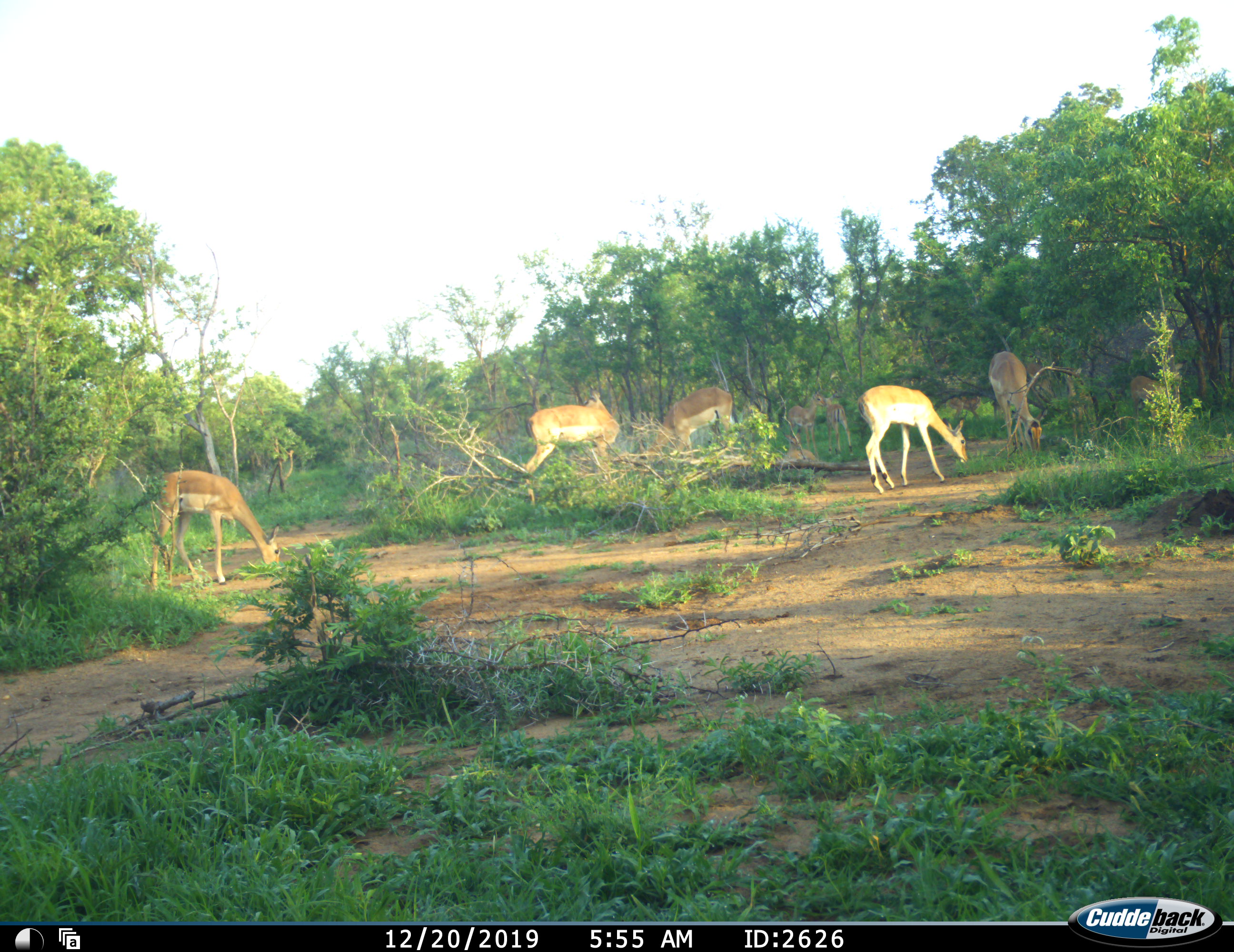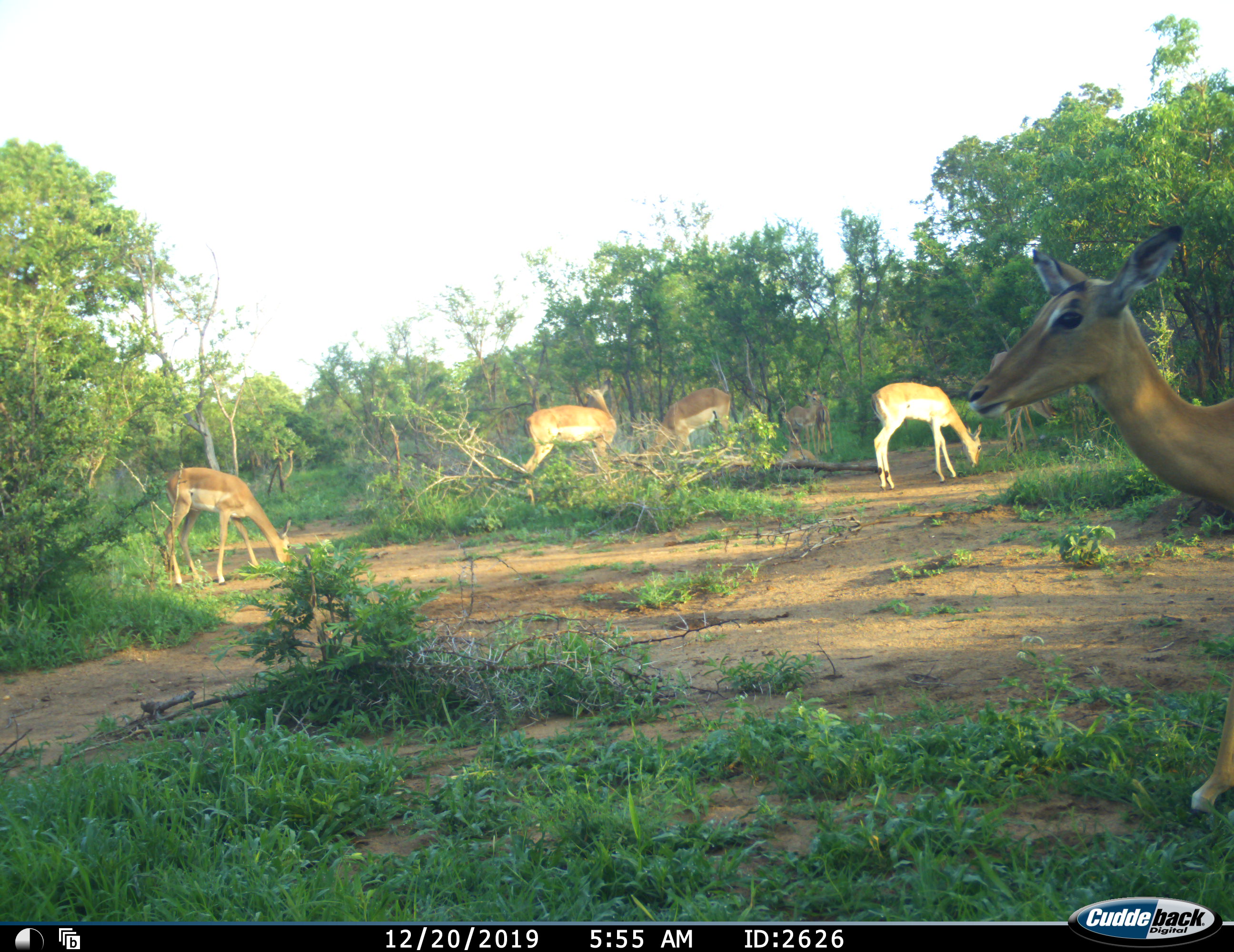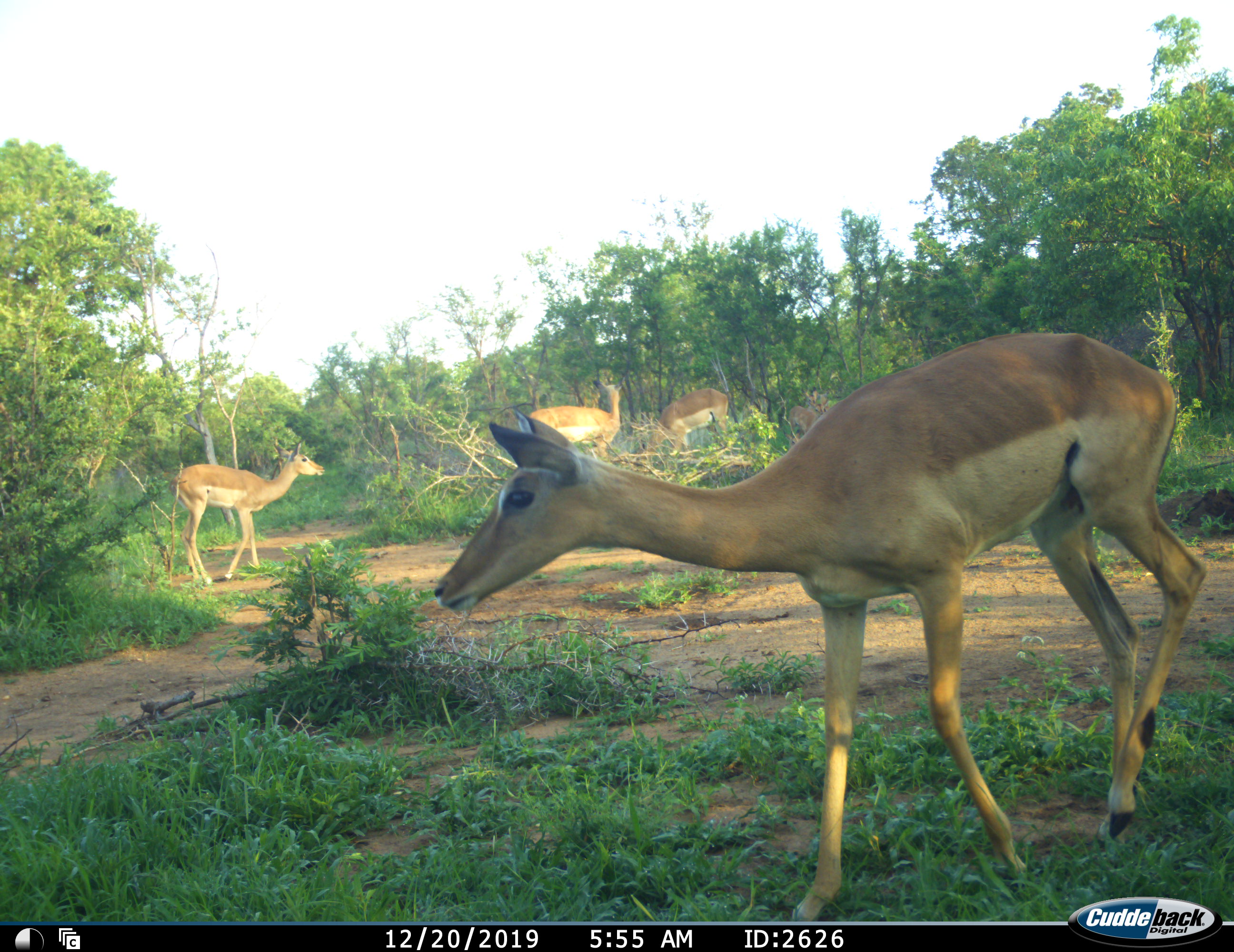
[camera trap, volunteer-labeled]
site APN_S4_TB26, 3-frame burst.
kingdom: Animalia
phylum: Chordata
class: Mammalia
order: Artiodactyla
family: Bovidae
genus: Aepyceros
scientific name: Aepyceros melampus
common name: impala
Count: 11-50.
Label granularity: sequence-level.